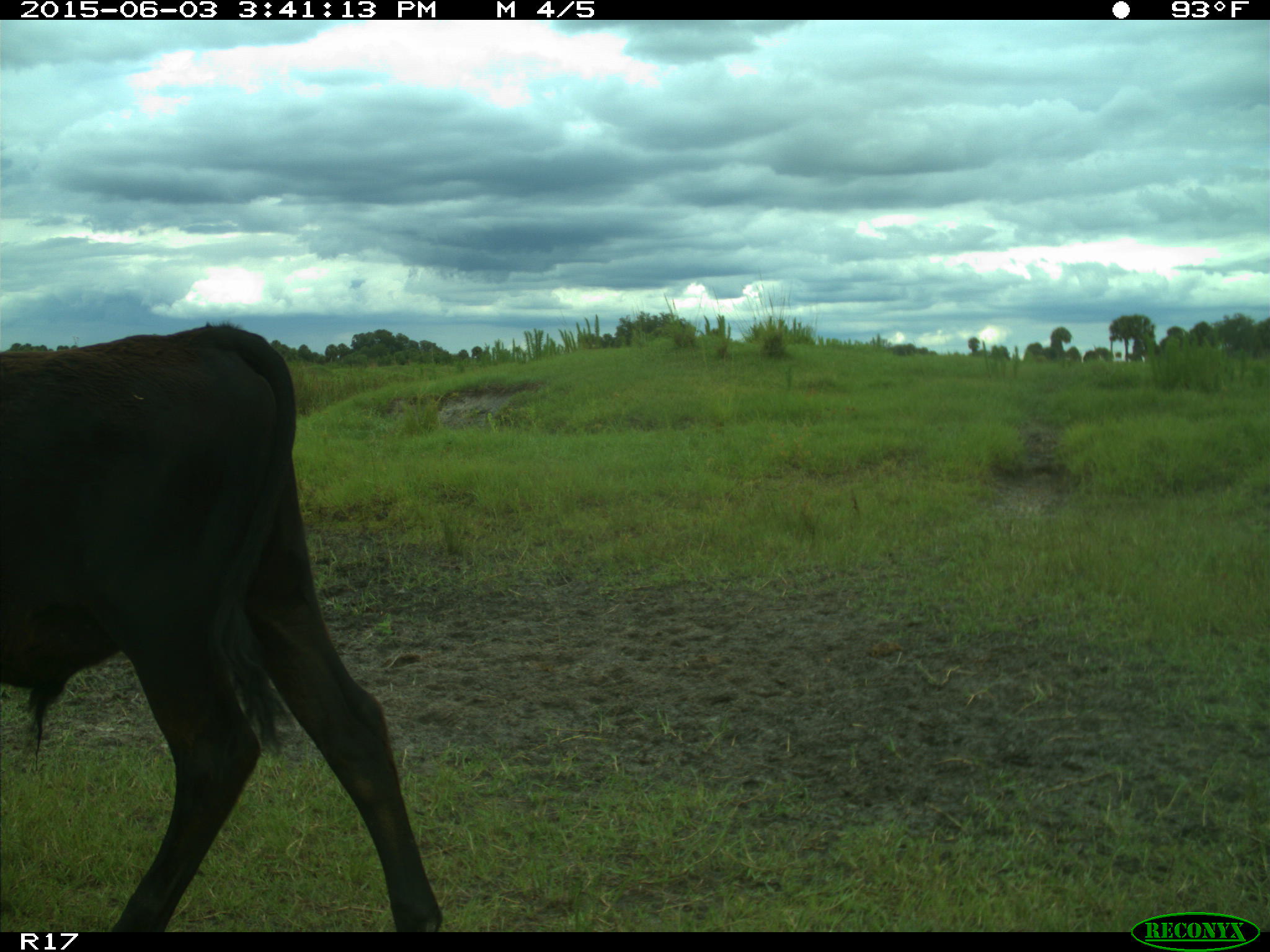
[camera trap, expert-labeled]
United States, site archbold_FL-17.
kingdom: Animalia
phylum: Chordata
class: Mammalia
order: Artiodactyla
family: Bovidae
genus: Bos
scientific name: Bos taurus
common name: domestic cow